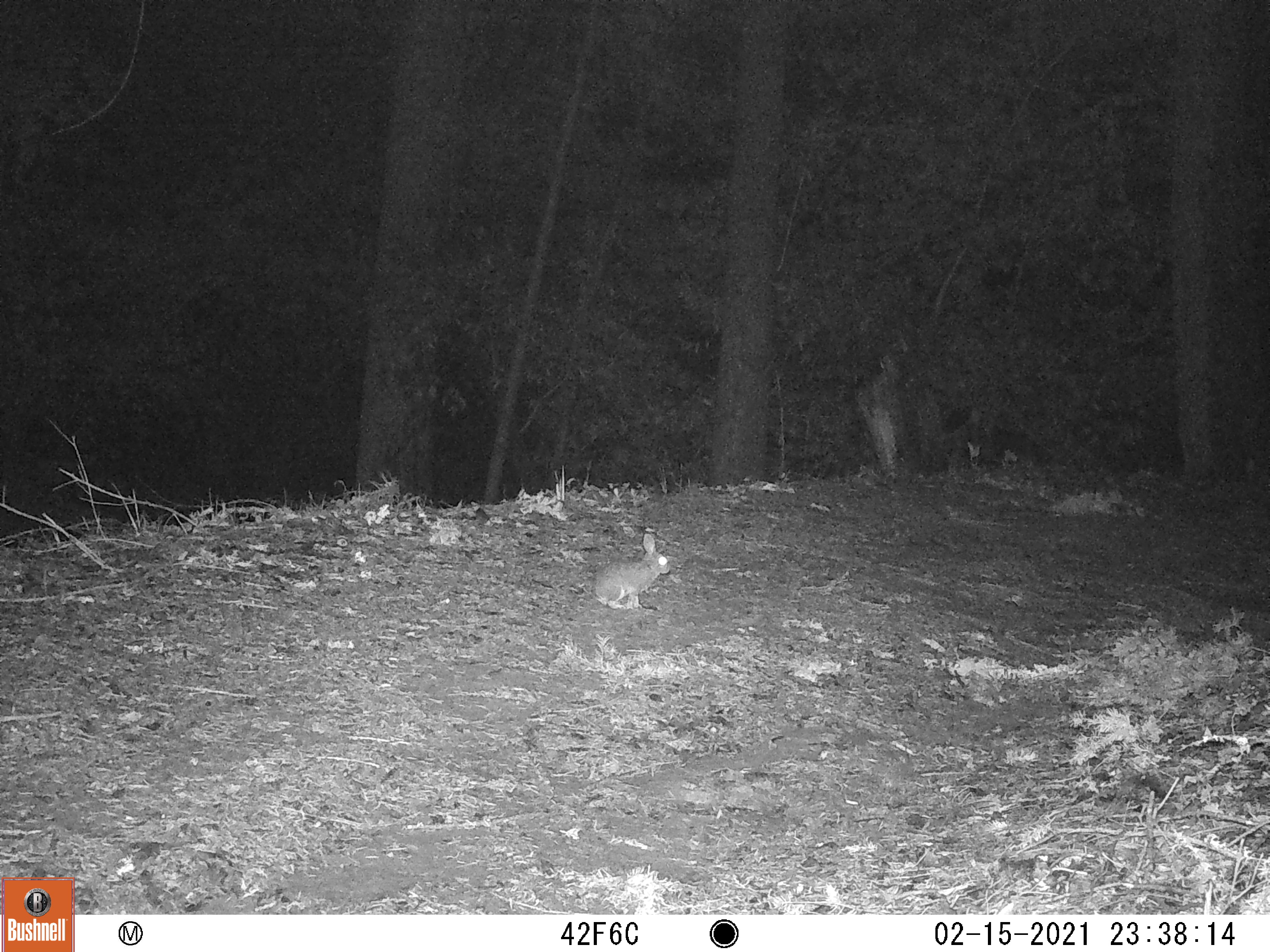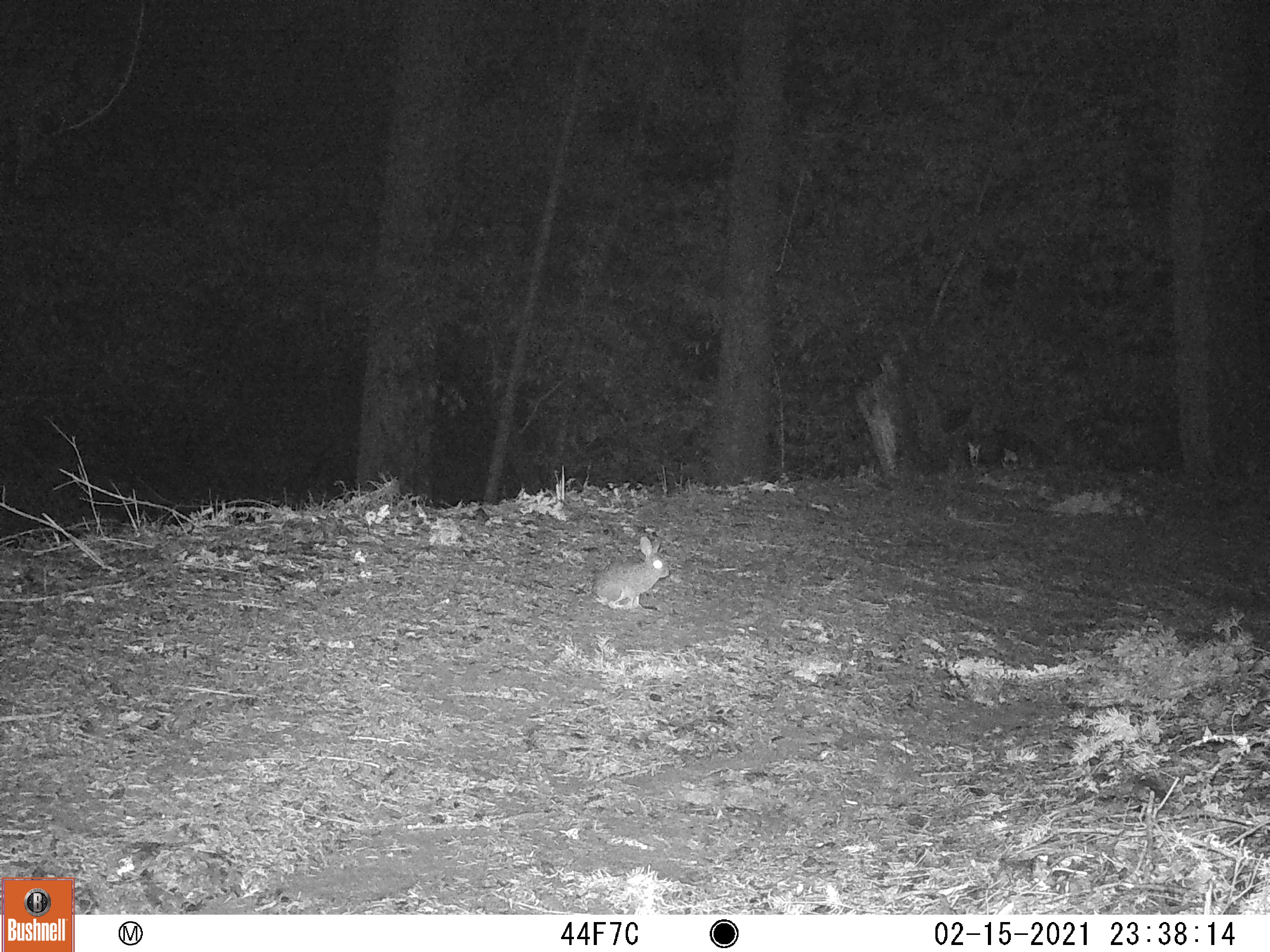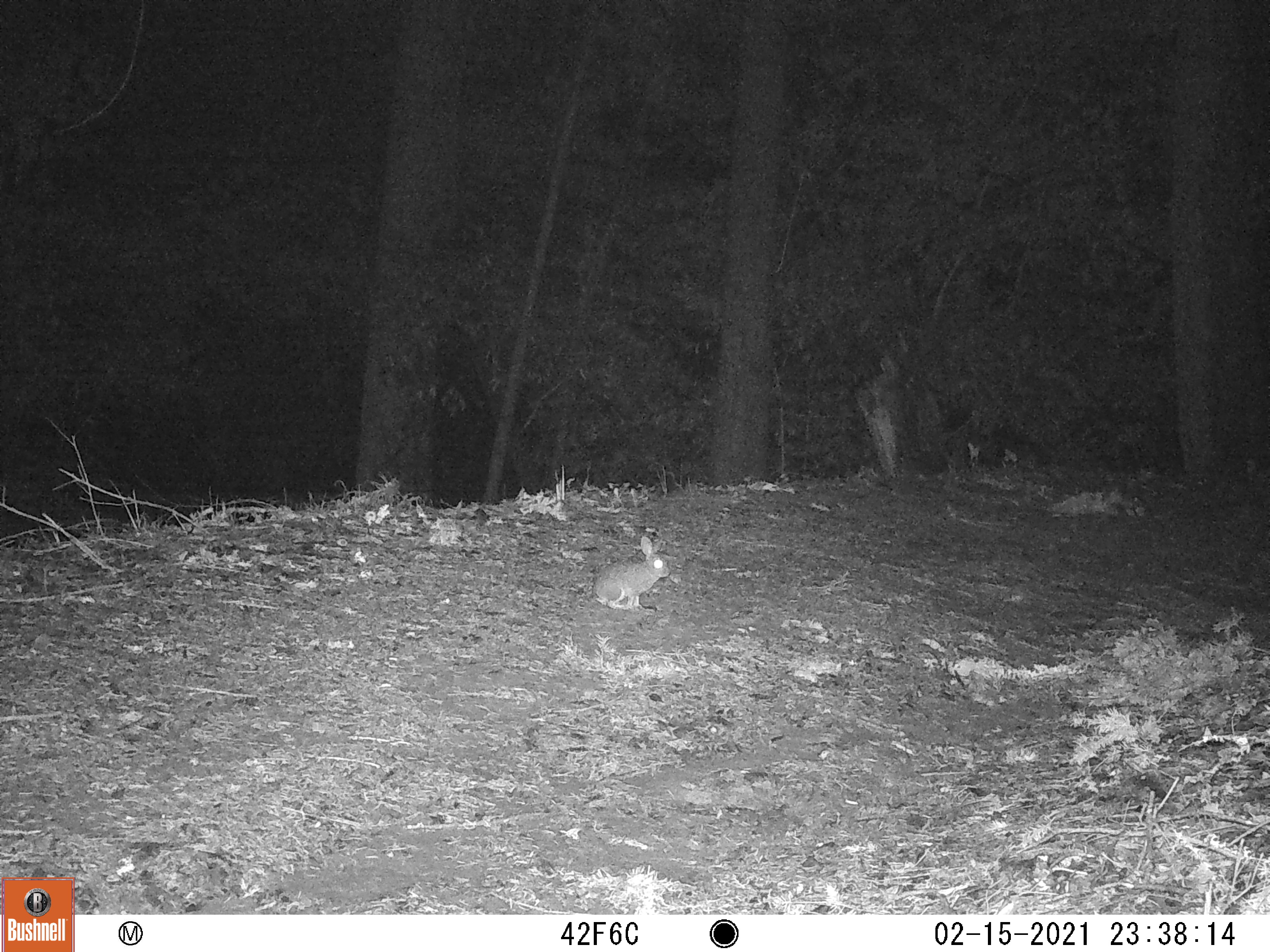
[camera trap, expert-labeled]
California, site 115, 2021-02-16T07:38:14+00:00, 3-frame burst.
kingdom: Animalia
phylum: Chordata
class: Mammalia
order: Lagomorpha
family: Leporidae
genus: Sylvilagus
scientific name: Sylvilagus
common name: cottontail rabbit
Cottontail rabbit (Sylvilagus).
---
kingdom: Animalia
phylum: Chordata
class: Mammalia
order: Lagomorpha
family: Leporidae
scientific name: Leporidae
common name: rabbit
Rabbit (Leporidae).